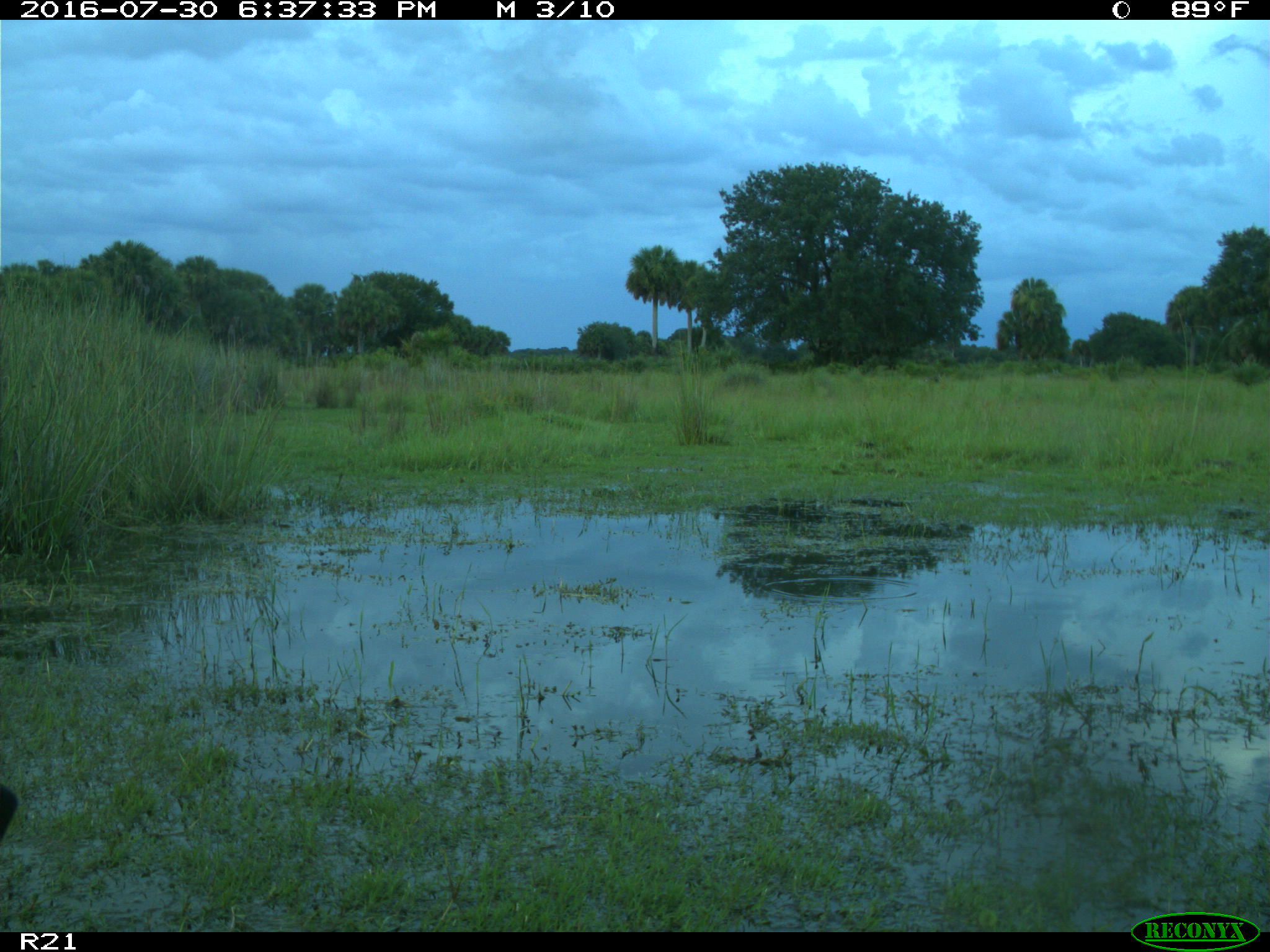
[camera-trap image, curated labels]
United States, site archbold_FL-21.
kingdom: Animalia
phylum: Chordata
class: Mammalia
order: Artiodactyla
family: Bovidae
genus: Bos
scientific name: Bos taurus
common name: domestic cow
Bos taurus (domestic cow).